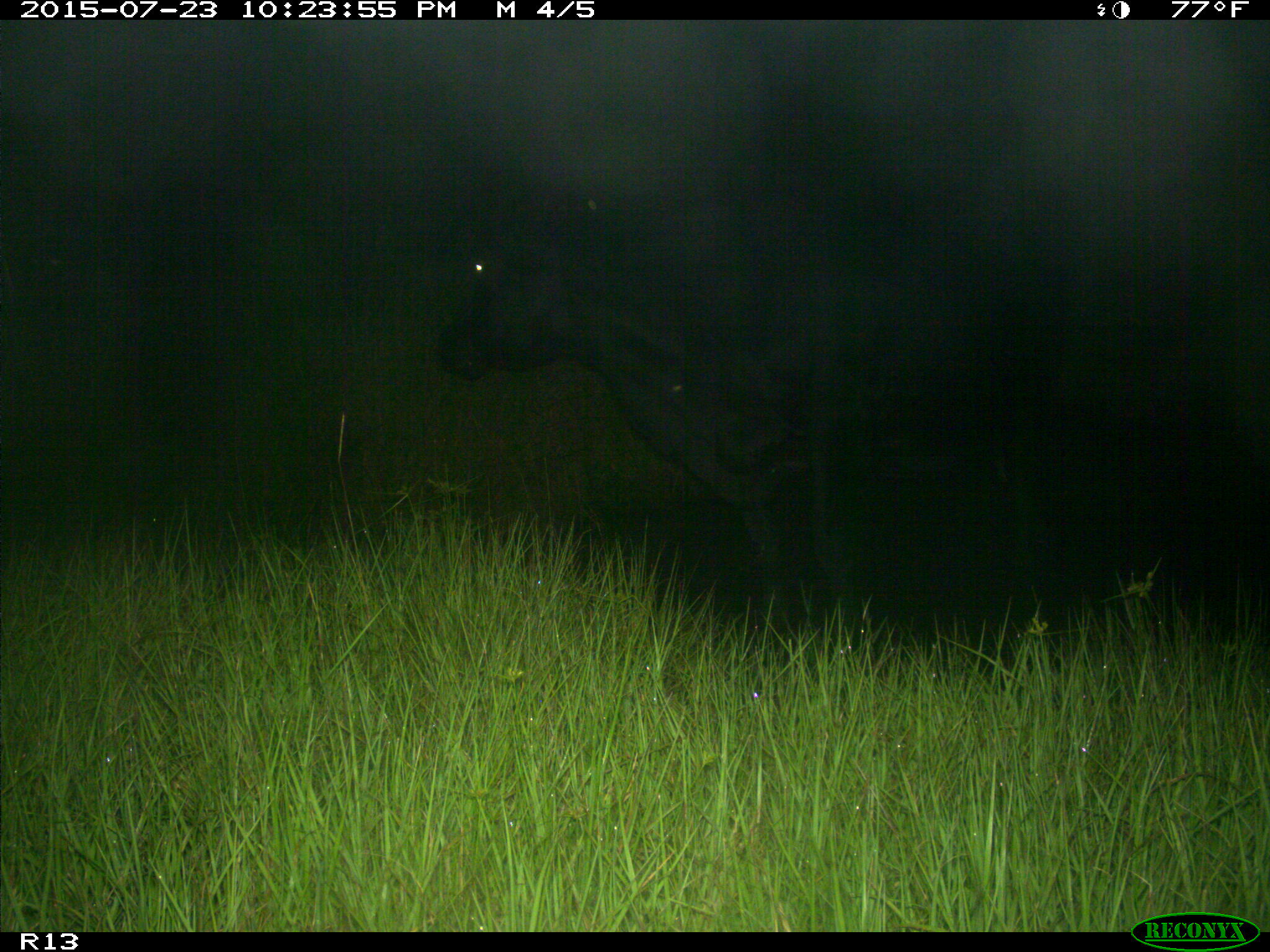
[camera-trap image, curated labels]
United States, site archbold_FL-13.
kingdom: Animalia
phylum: Chordata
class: Mammalia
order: Artiodactyla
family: Bovidae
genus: Bos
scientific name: Bos taurus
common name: domestic cow